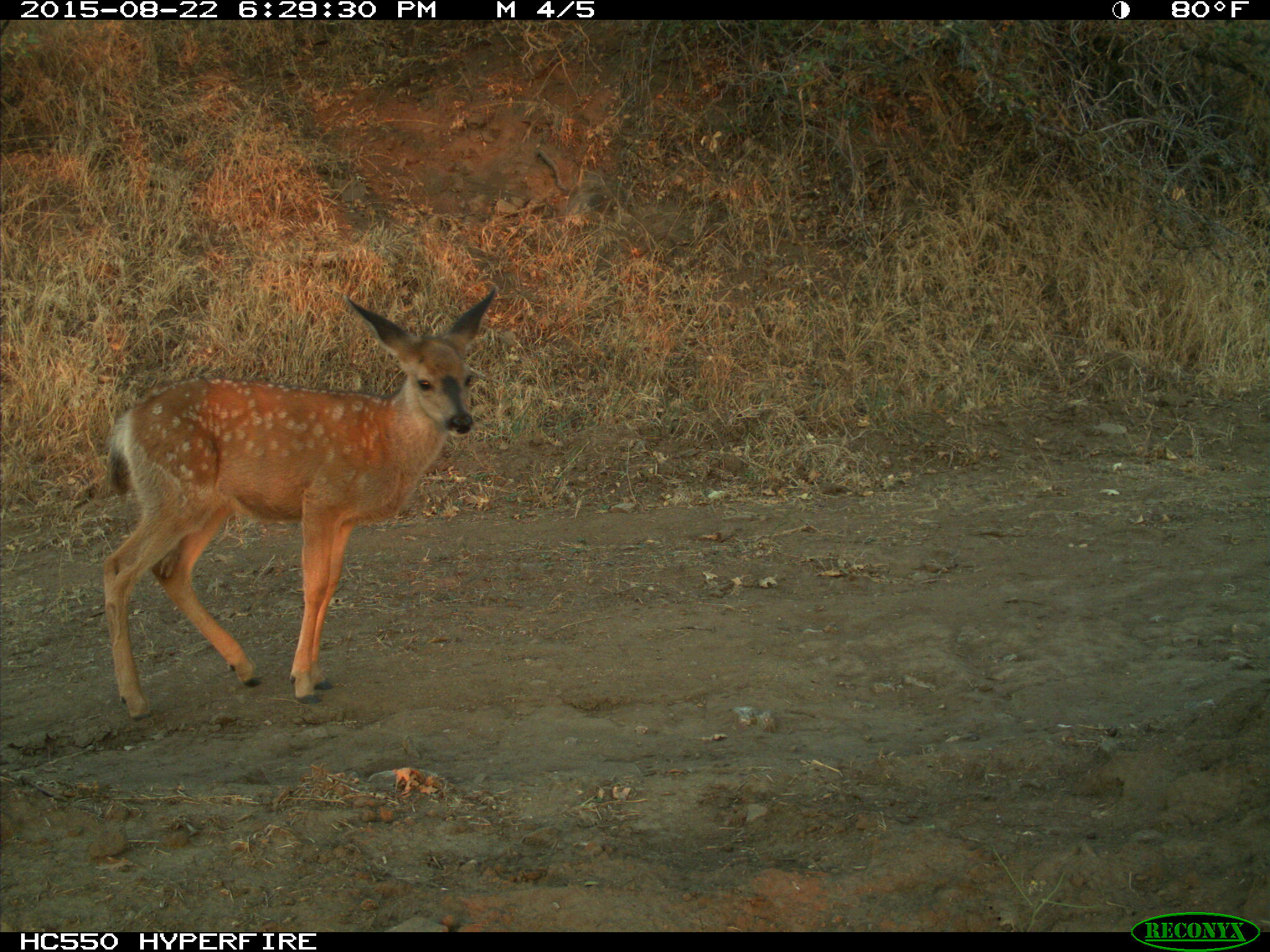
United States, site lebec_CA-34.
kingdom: Animalia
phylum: Chordata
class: Mammalia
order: Artiodactyla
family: Cervidae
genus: Odocoileus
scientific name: Odocoileus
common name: deer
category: unidentified deer